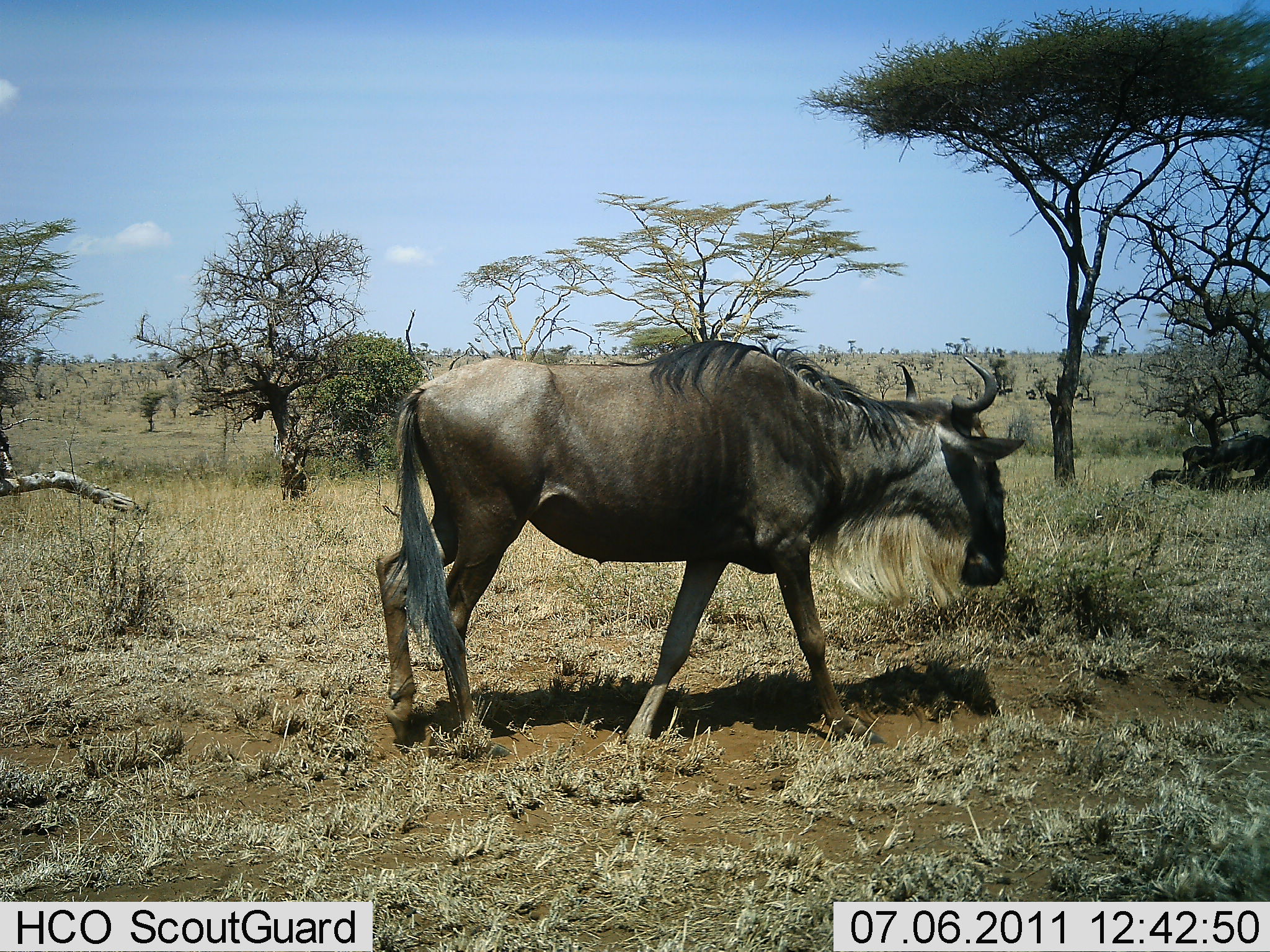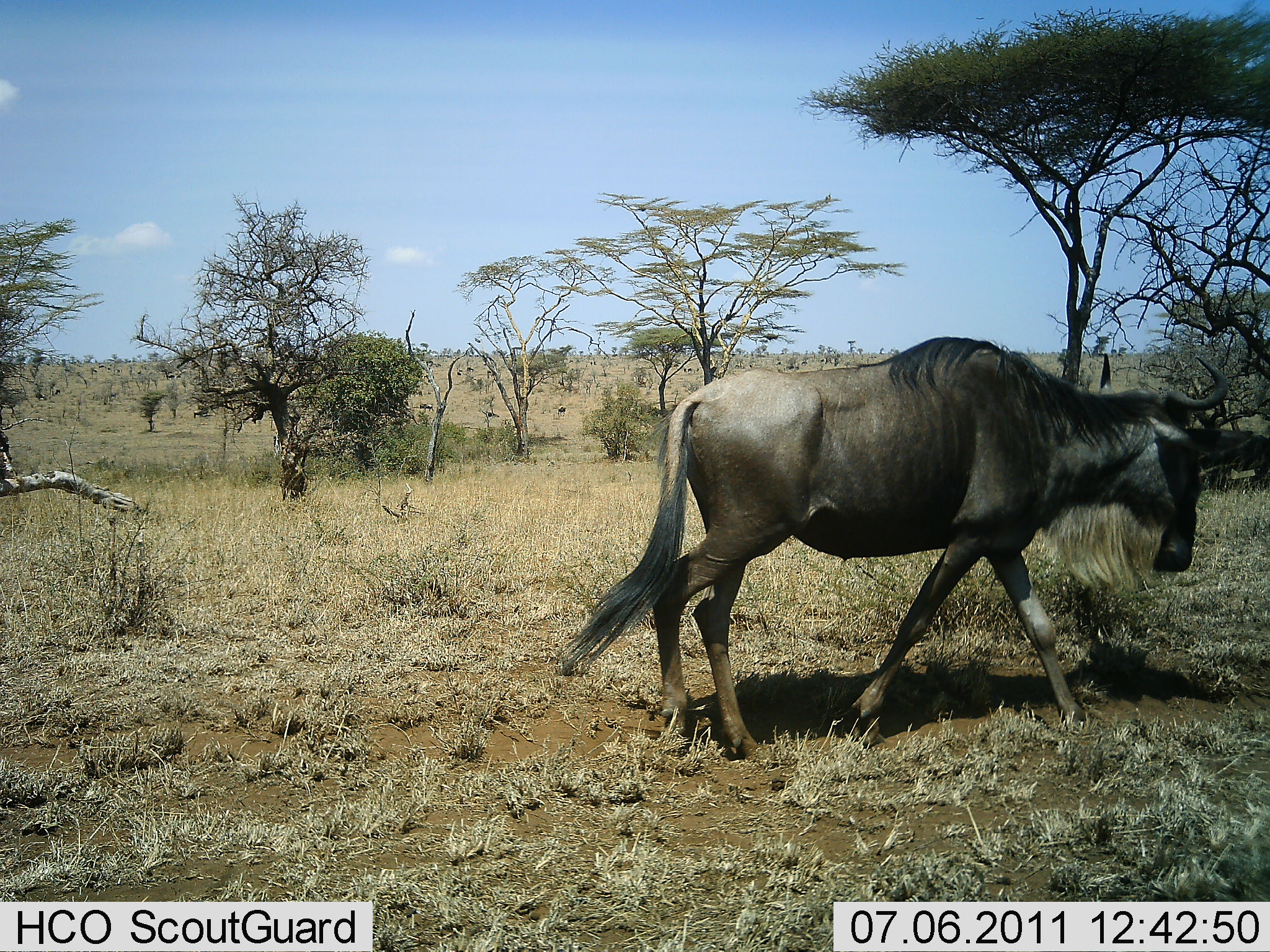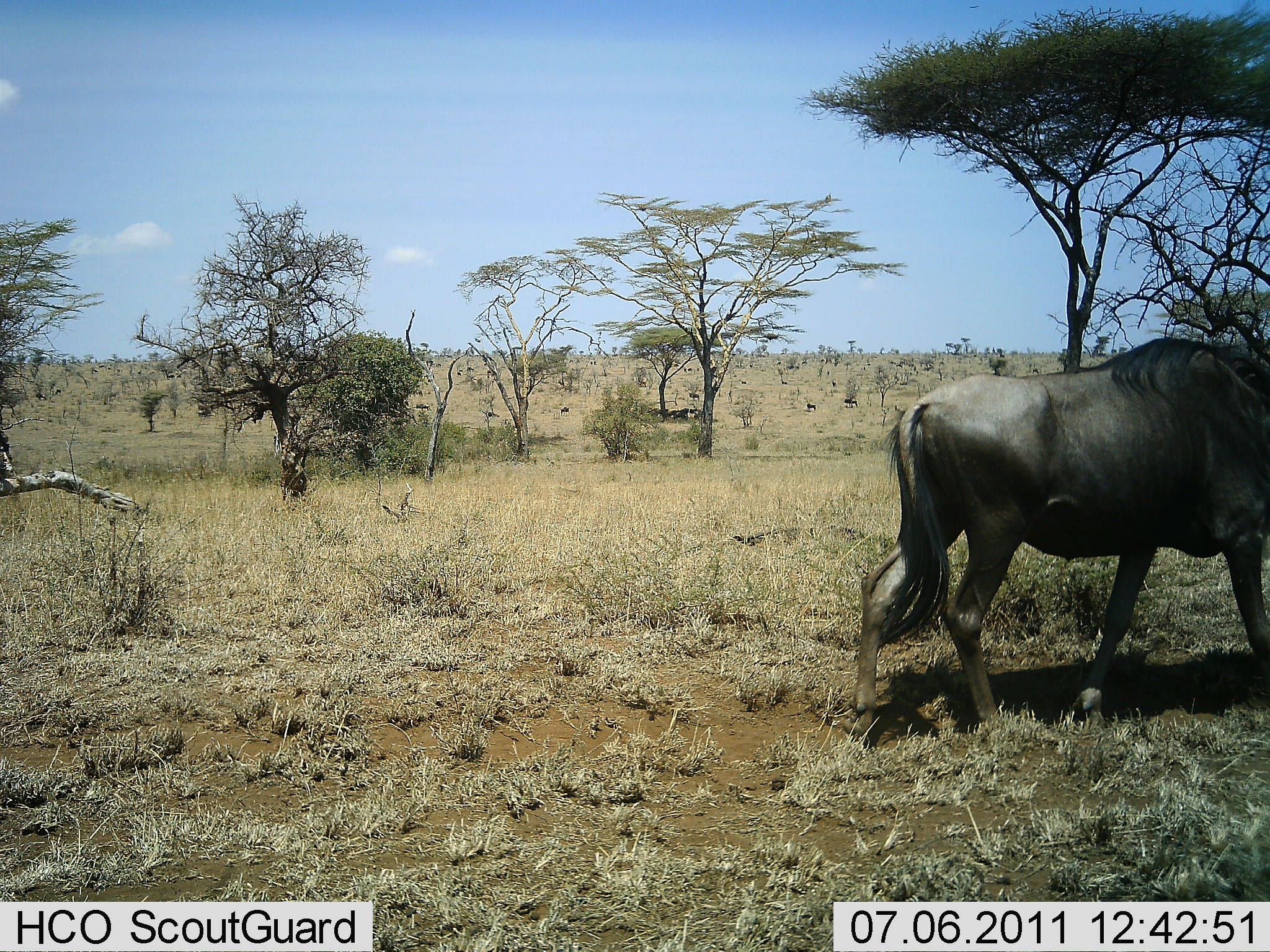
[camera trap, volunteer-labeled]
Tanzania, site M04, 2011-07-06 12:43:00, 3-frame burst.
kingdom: Animalia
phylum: Chordata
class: Mammalia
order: Artiodactyla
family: Bovidae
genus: Connochaetes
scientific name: Connochaetes taurinus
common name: blue wildebeest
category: wildebeest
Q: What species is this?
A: Wildebeest (blue wildebeest) (Connochaetes taurinus).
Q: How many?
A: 1.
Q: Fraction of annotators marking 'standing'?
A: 8%.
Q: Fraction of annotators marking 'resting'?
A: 0%.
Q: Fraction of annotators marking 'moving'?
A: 100%.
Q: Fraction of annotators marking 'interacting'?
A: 0%.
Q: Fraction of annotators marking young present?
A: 8%.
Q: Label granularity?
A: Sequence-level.